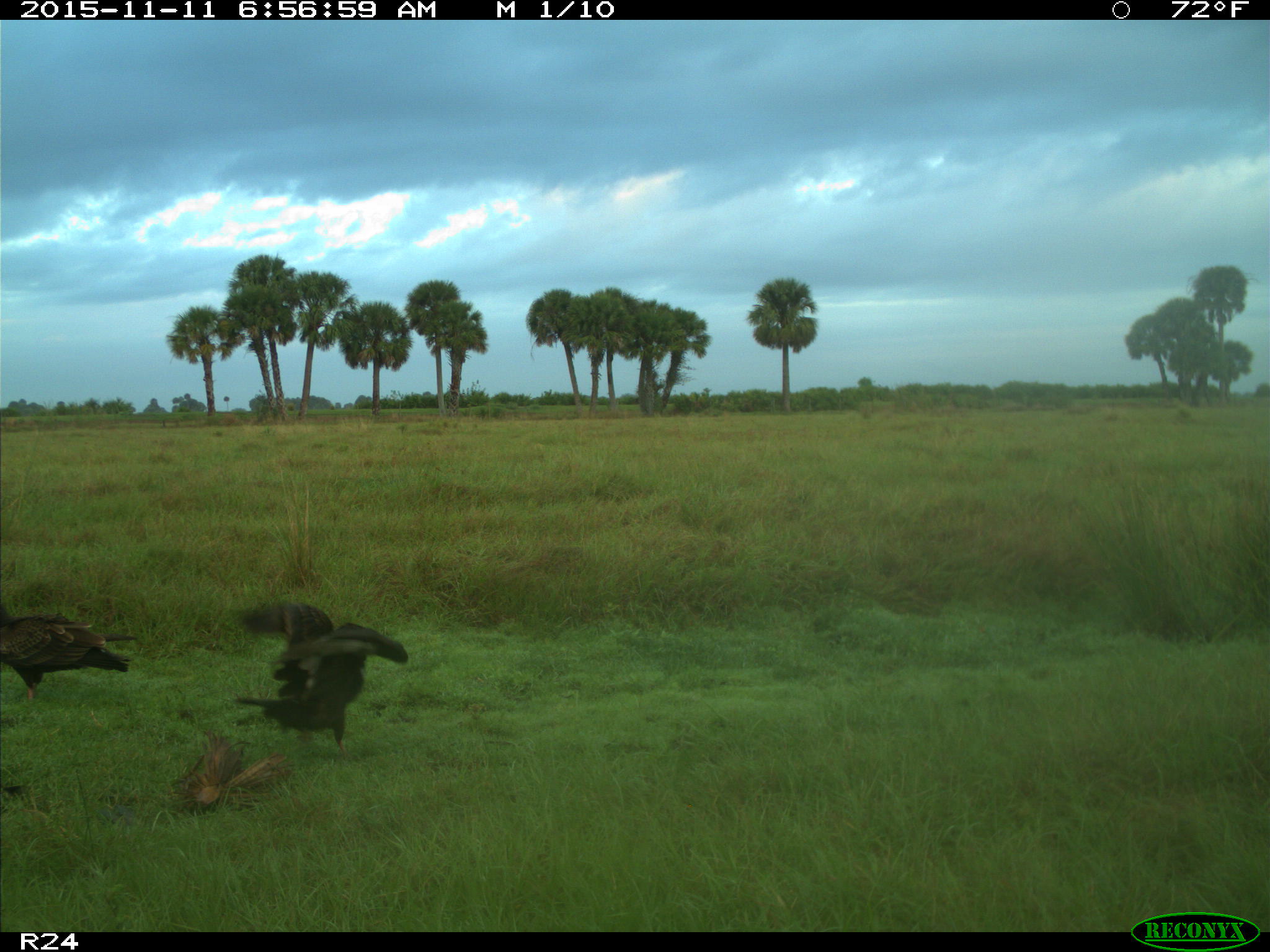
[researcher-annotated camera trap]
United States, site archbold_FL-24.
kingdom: Animalia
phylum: Chordata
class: Aves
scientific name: Aves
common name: birds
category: unidentified bird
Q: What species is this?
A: Unidentified bird (birds) (Aves).